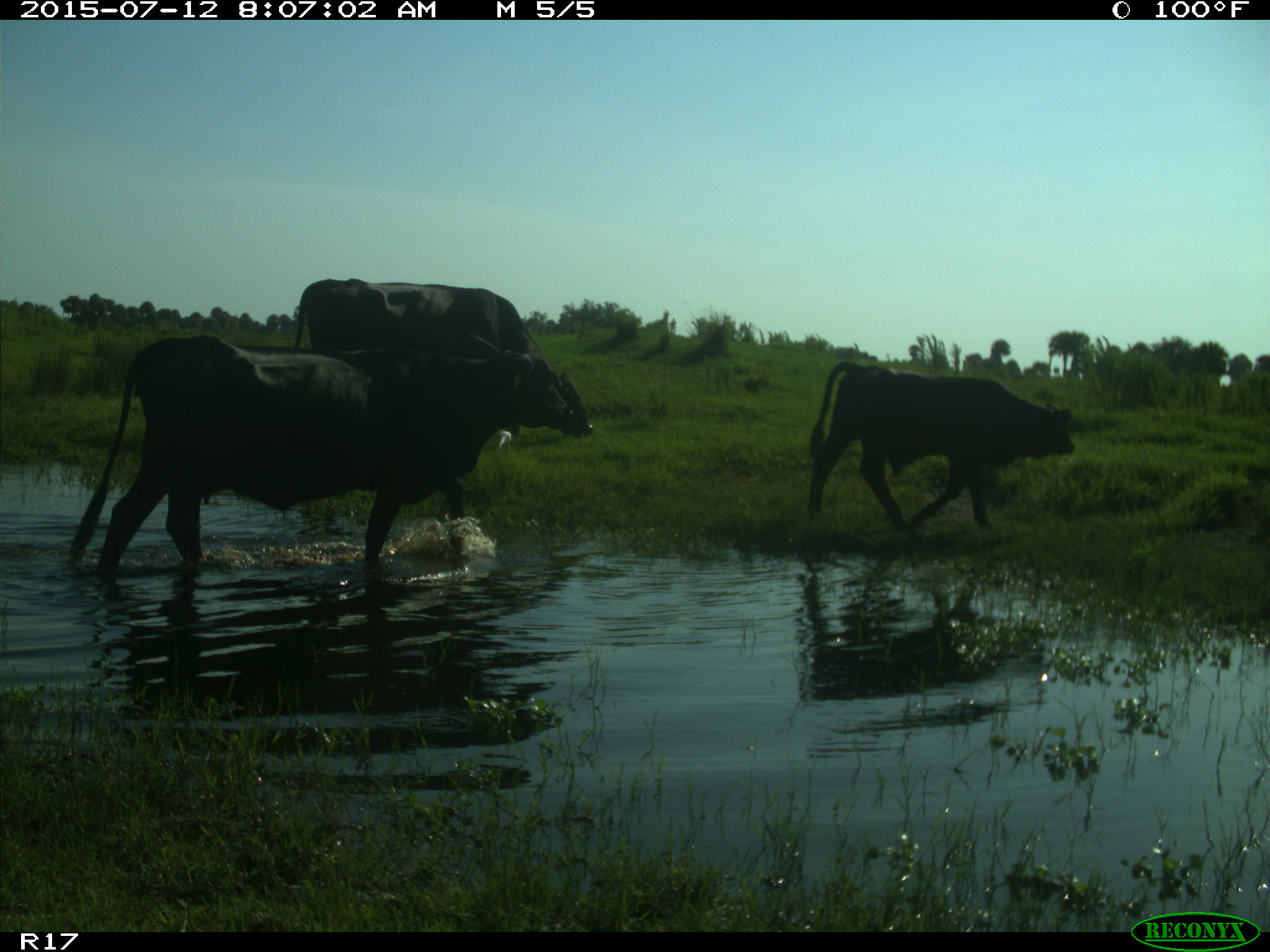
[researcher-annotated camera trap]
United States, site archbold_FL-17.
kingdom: Animalia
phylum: Chordata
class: Mammalia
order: Artiodactyla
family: Bovidae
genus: Bos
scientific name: Bos taurus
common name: domestic cow